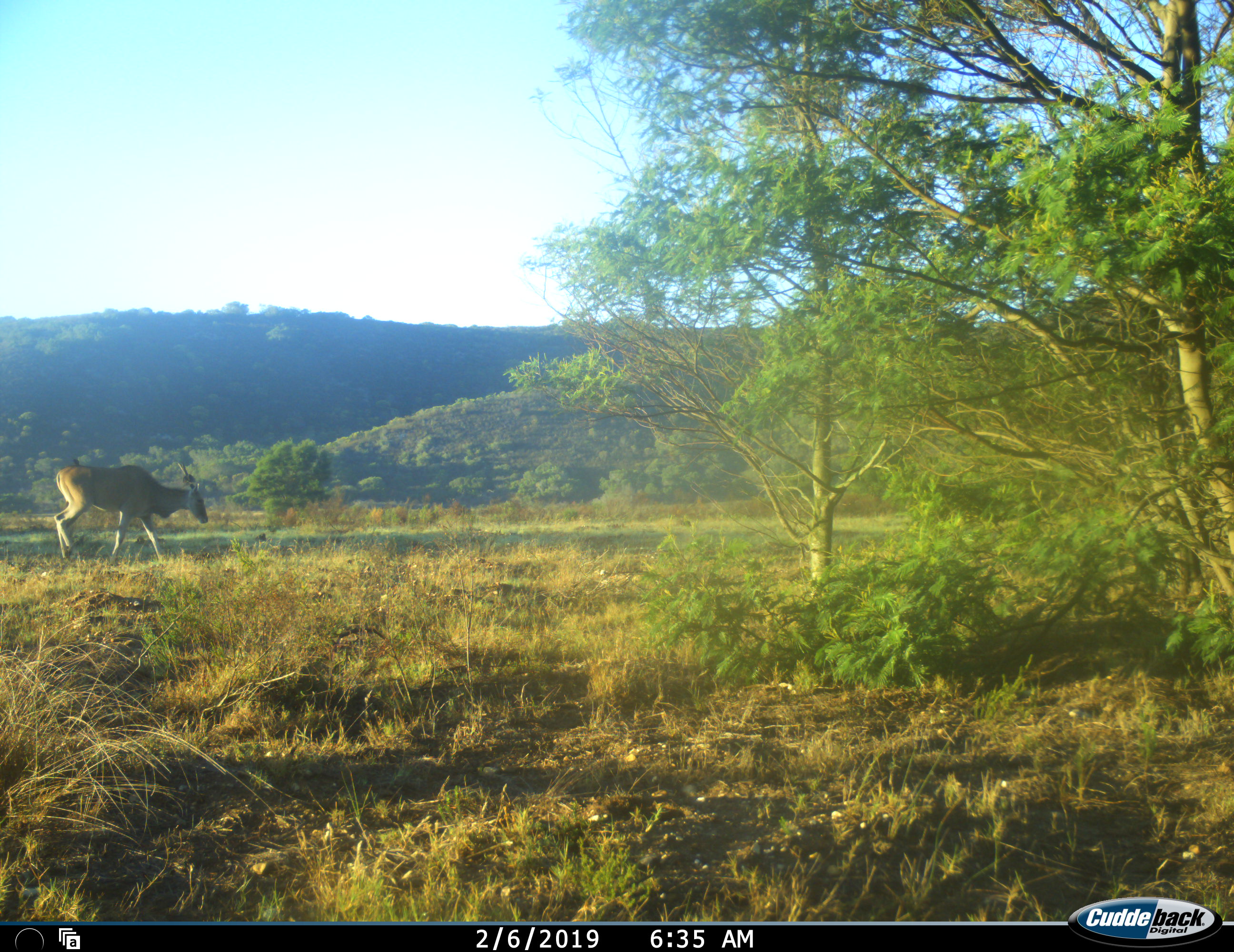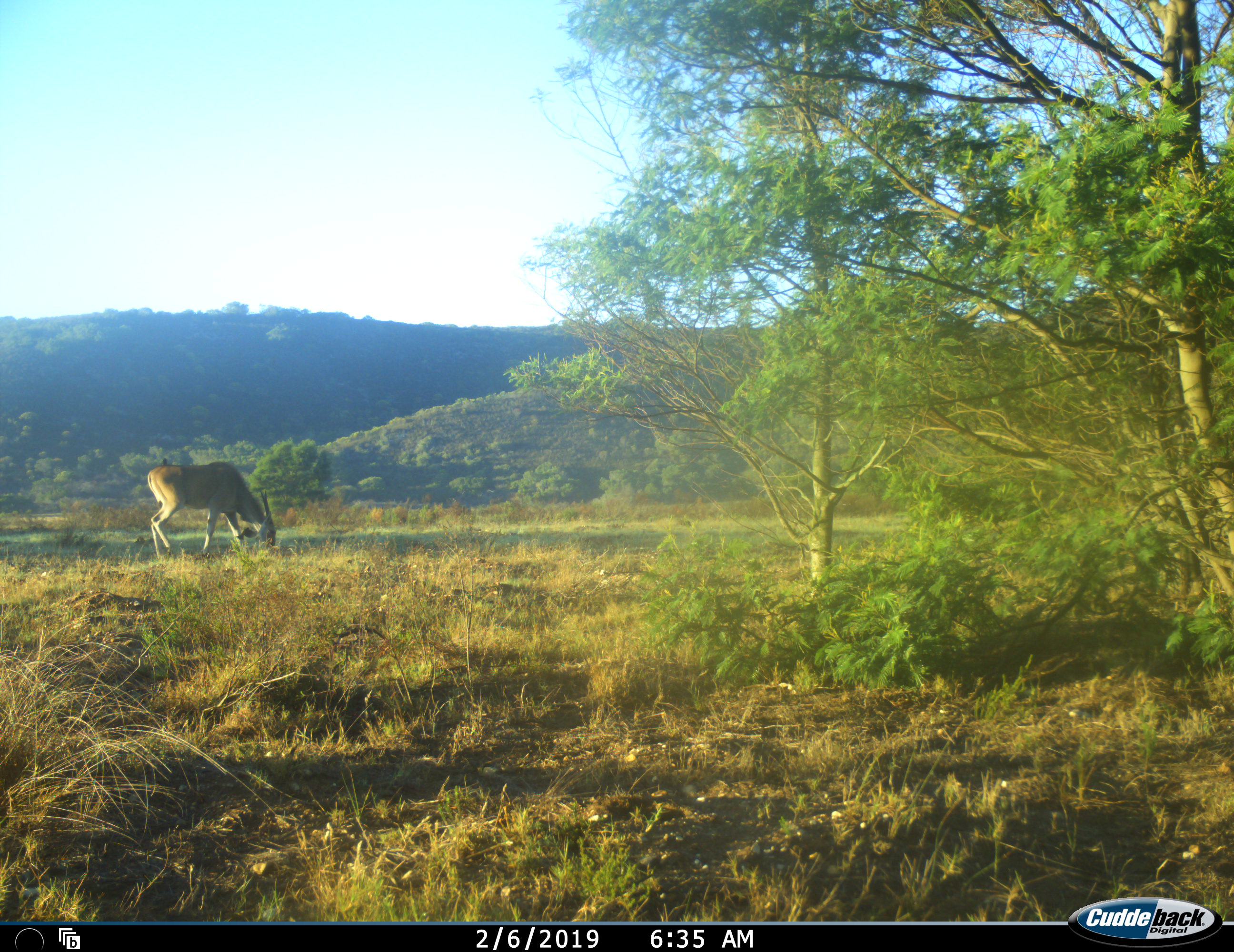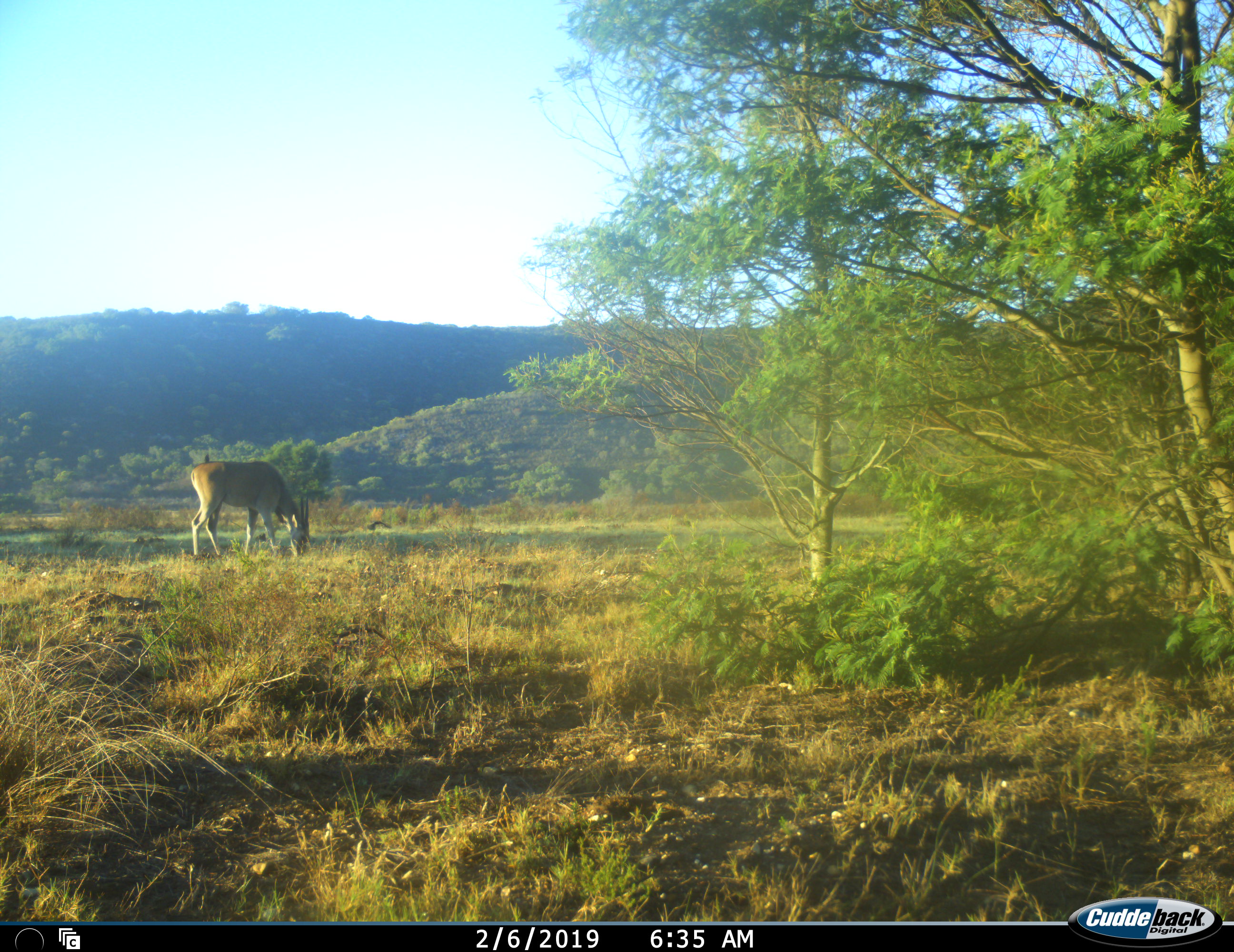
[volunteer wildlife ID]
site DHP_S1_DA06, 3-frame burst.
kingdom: Animalia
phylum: Chordata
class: Mammalia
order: Artiodactyla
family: Bovidae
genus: Tragelaphus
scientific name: Tragelaphus oryx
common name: eland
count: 1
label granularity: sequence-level